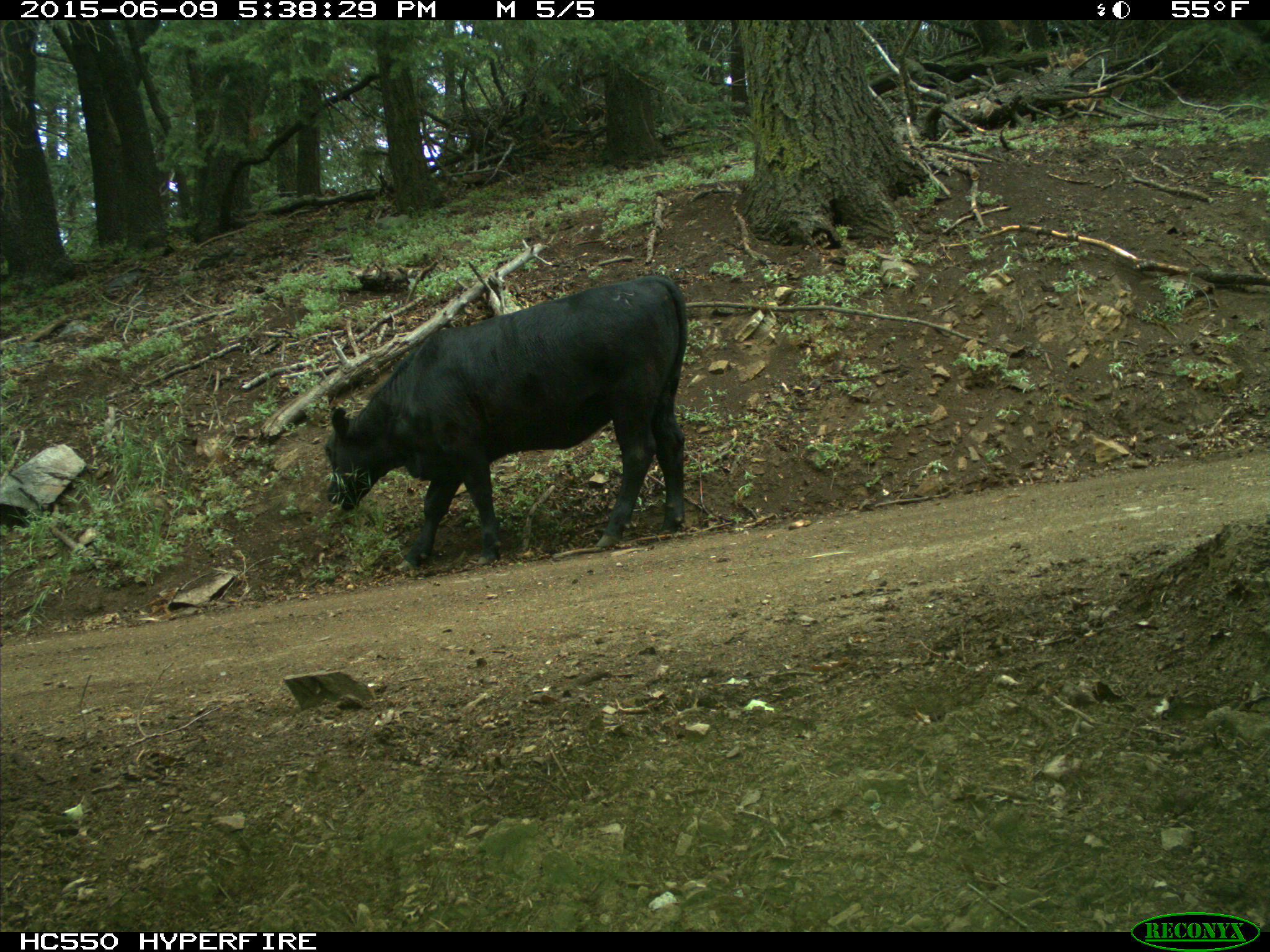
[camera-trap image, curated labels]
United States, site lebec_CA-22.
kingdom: Animalia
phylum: Chordata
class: Mammalia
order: Artiodactyla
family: Bovidae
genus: Bos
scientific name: Bos taurus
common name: domestic cow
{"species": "Bos taurus (domestic cow)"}